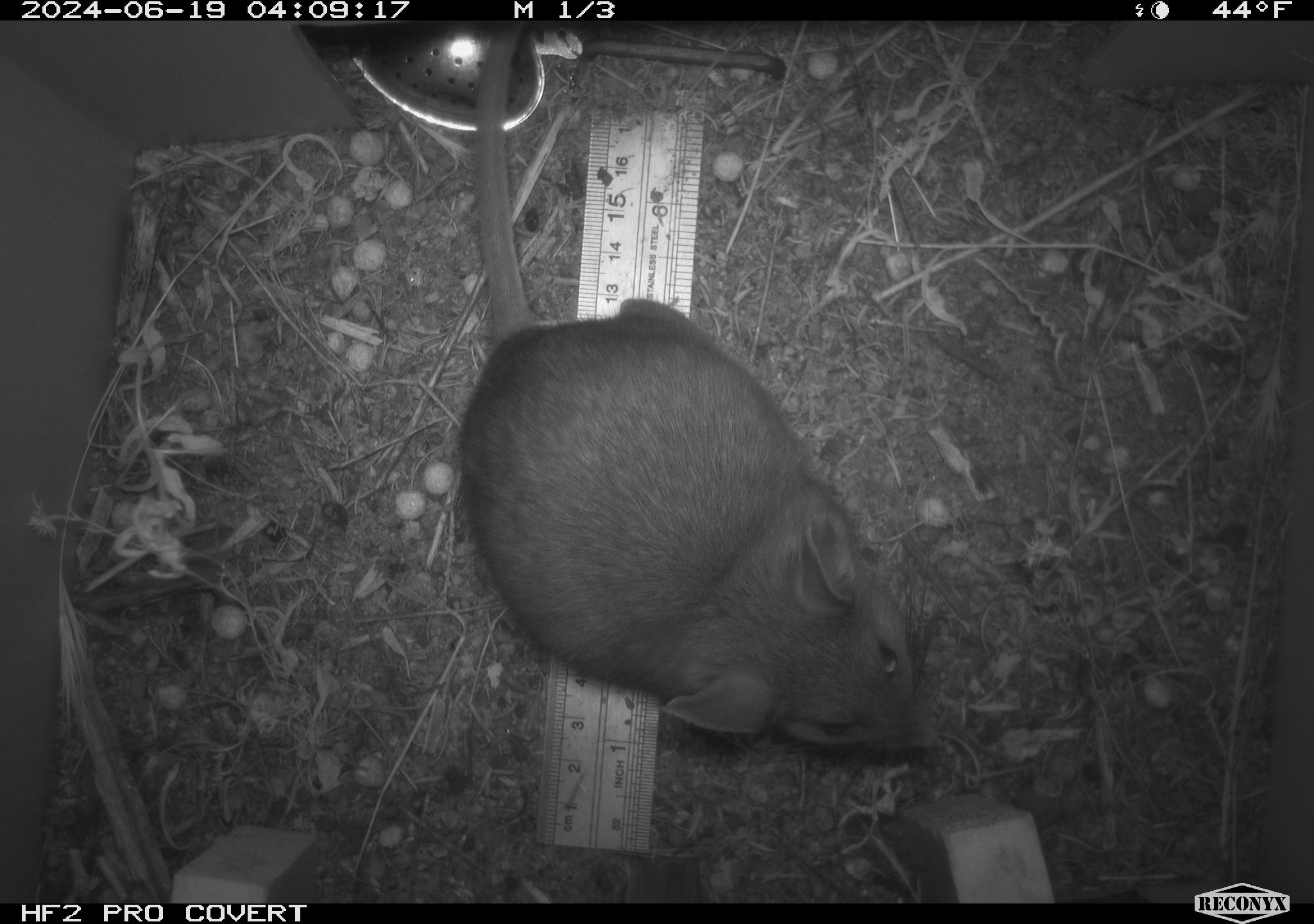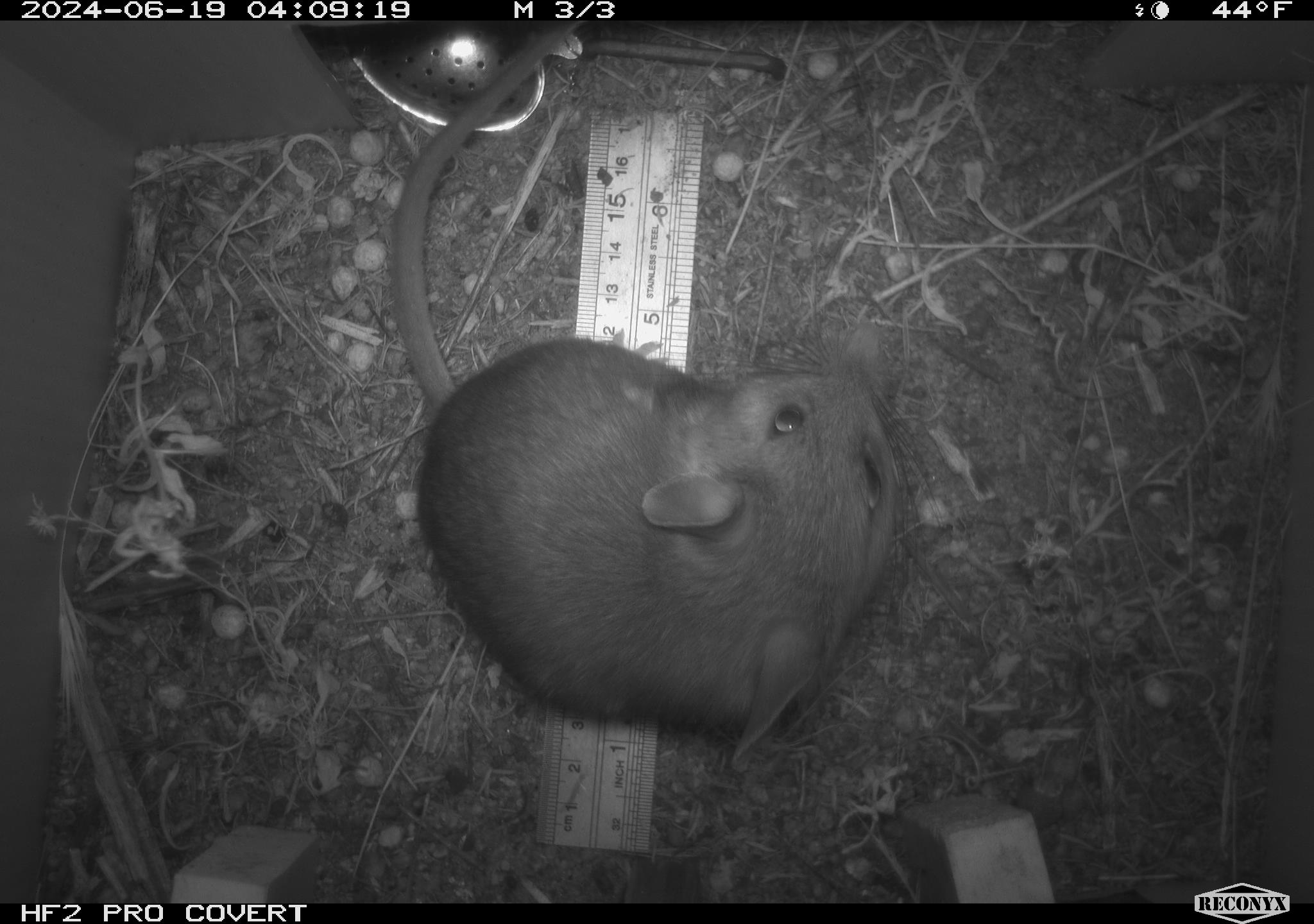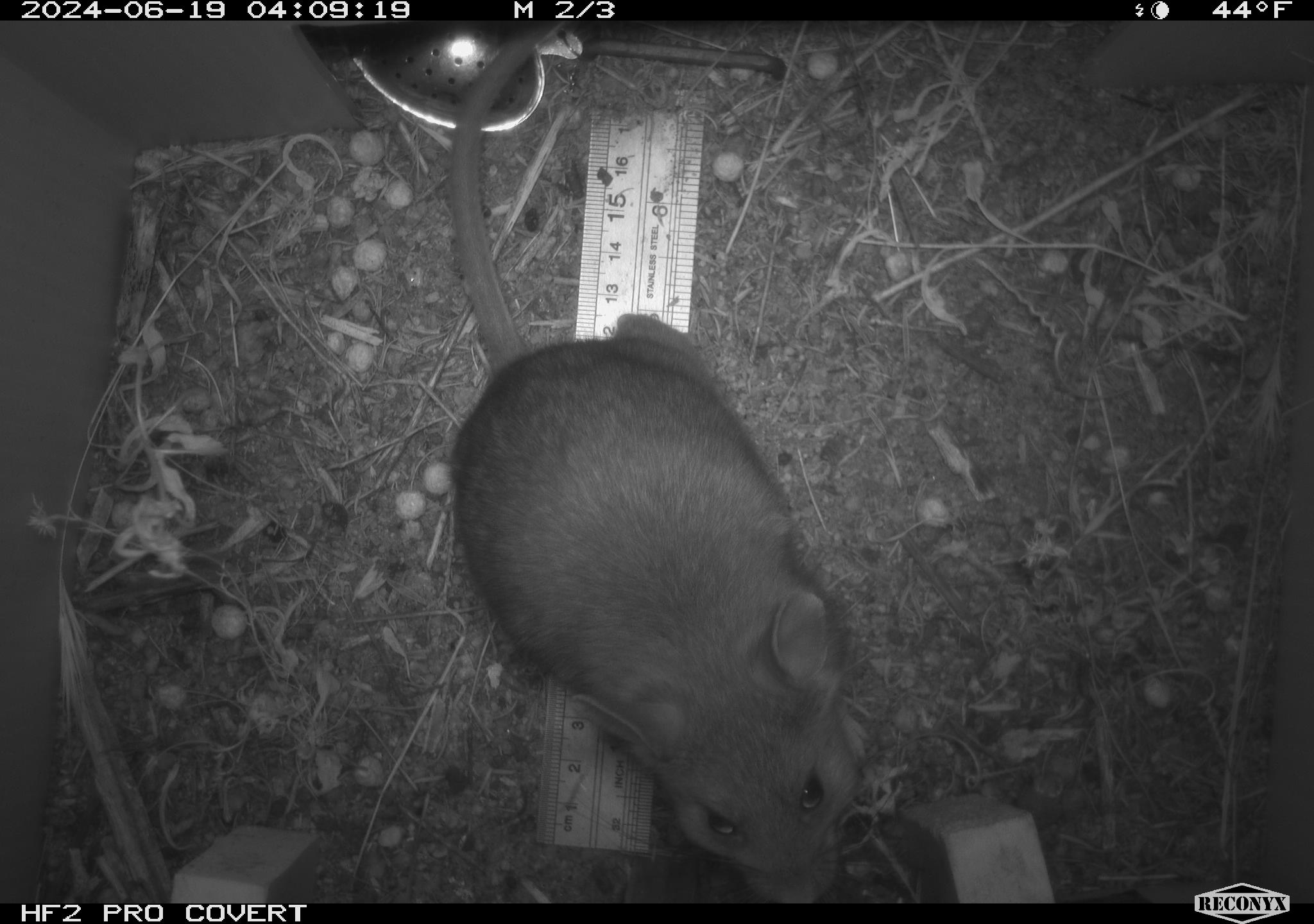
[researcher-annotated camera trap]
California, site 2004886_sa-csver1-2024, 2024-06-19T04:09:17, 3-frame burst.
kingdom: Animalia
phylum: Chordata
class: Mammalia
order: Rodentia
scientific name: Rodentia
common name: rodent